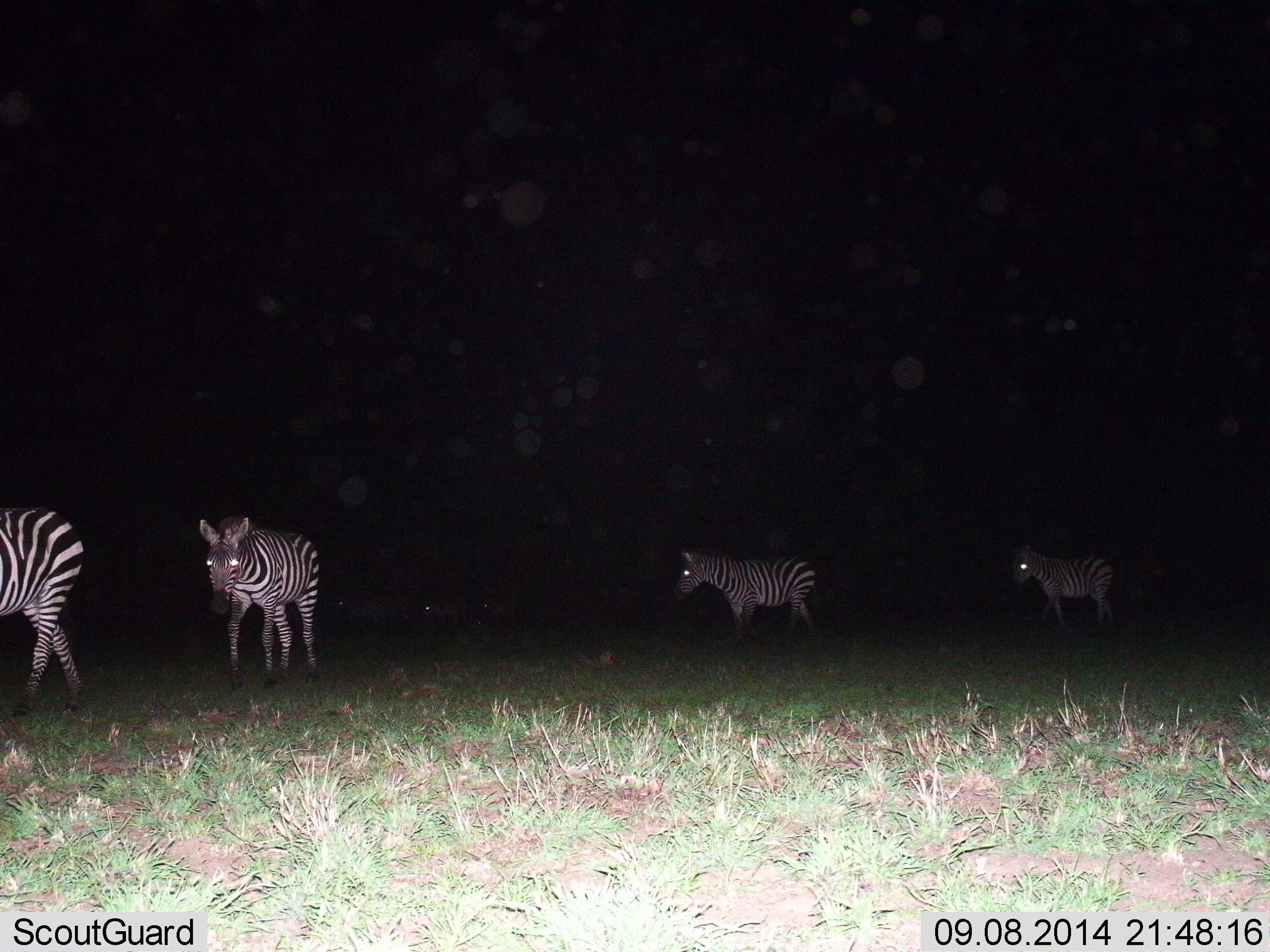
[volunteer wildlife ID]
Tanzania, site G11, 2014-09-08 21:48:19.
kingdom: Animalia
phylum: Chordata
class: Mammalia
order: Perissodactyla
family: Equidae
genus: Equus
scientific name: Equus quagga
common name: plains zebra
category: zebra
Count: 7.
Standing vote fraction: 30%.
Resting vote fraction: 10%.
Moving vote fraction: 90%.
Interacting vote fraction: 10%.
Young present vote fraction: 0%.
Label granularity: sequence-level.